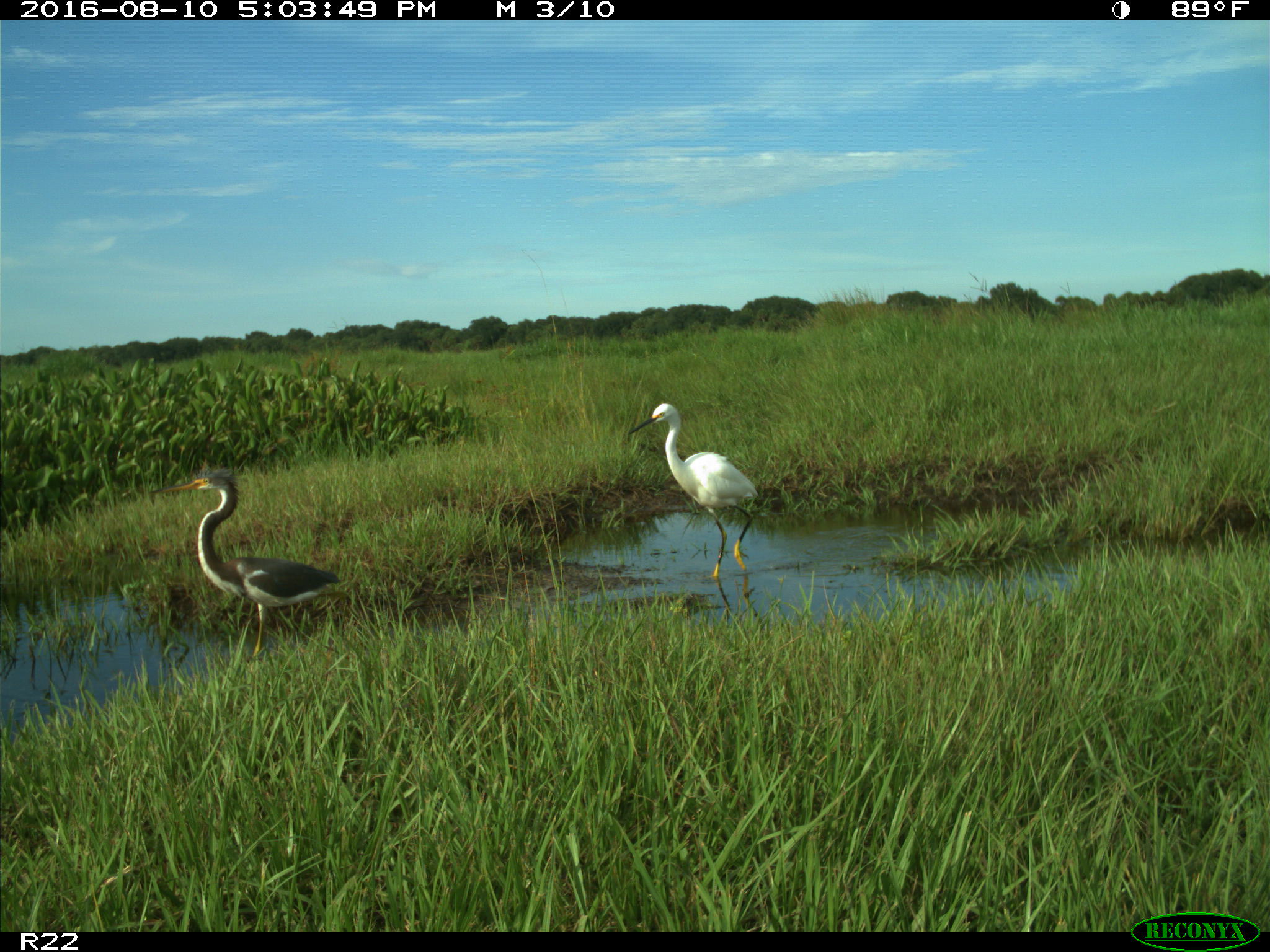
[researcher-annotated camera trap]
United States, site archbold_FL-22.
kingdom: Animalia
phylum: Chordata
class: Aves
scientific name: Aves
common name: birds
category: unidentified bird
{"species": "unidentified bird (birds) (Aves)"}